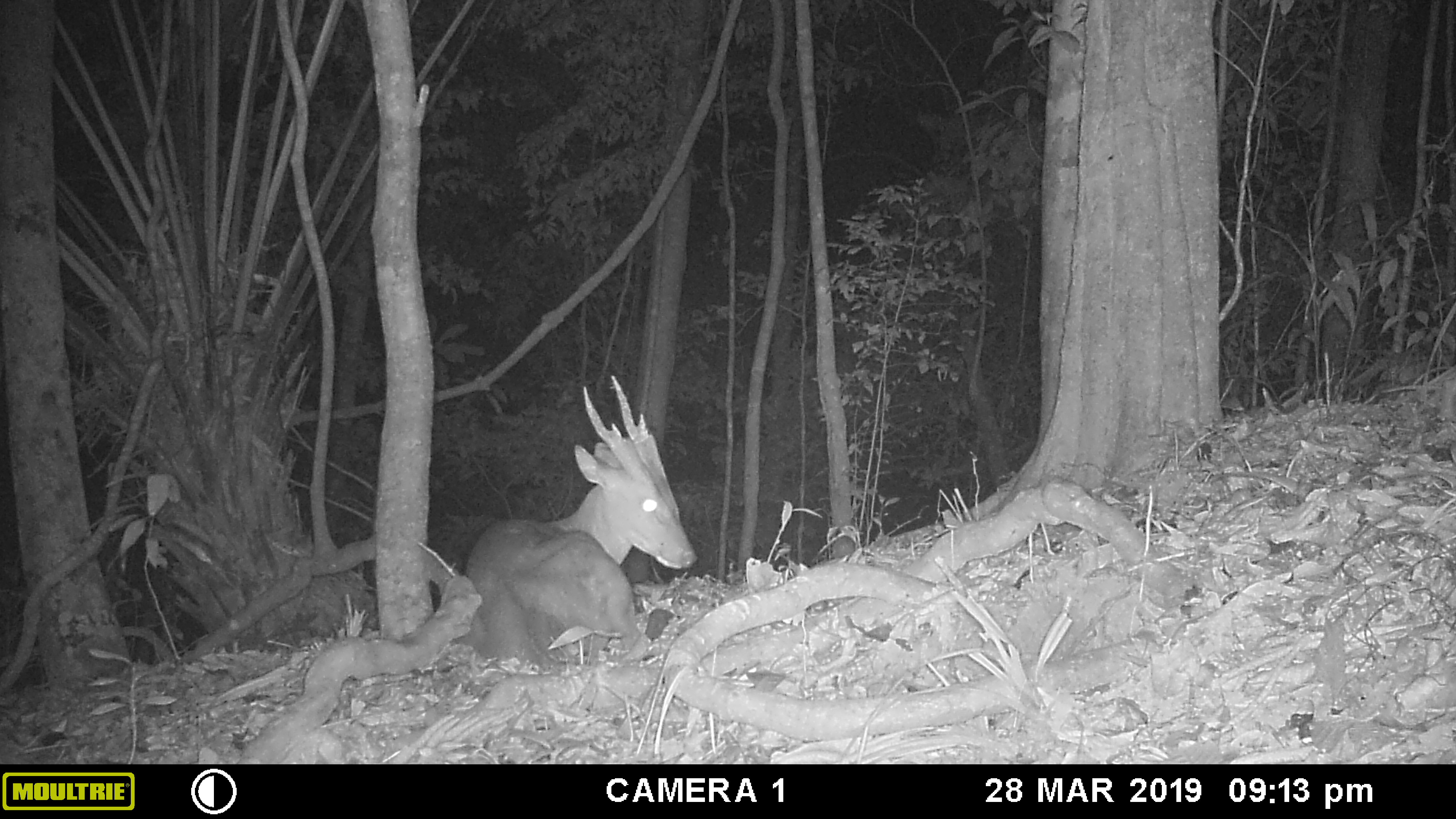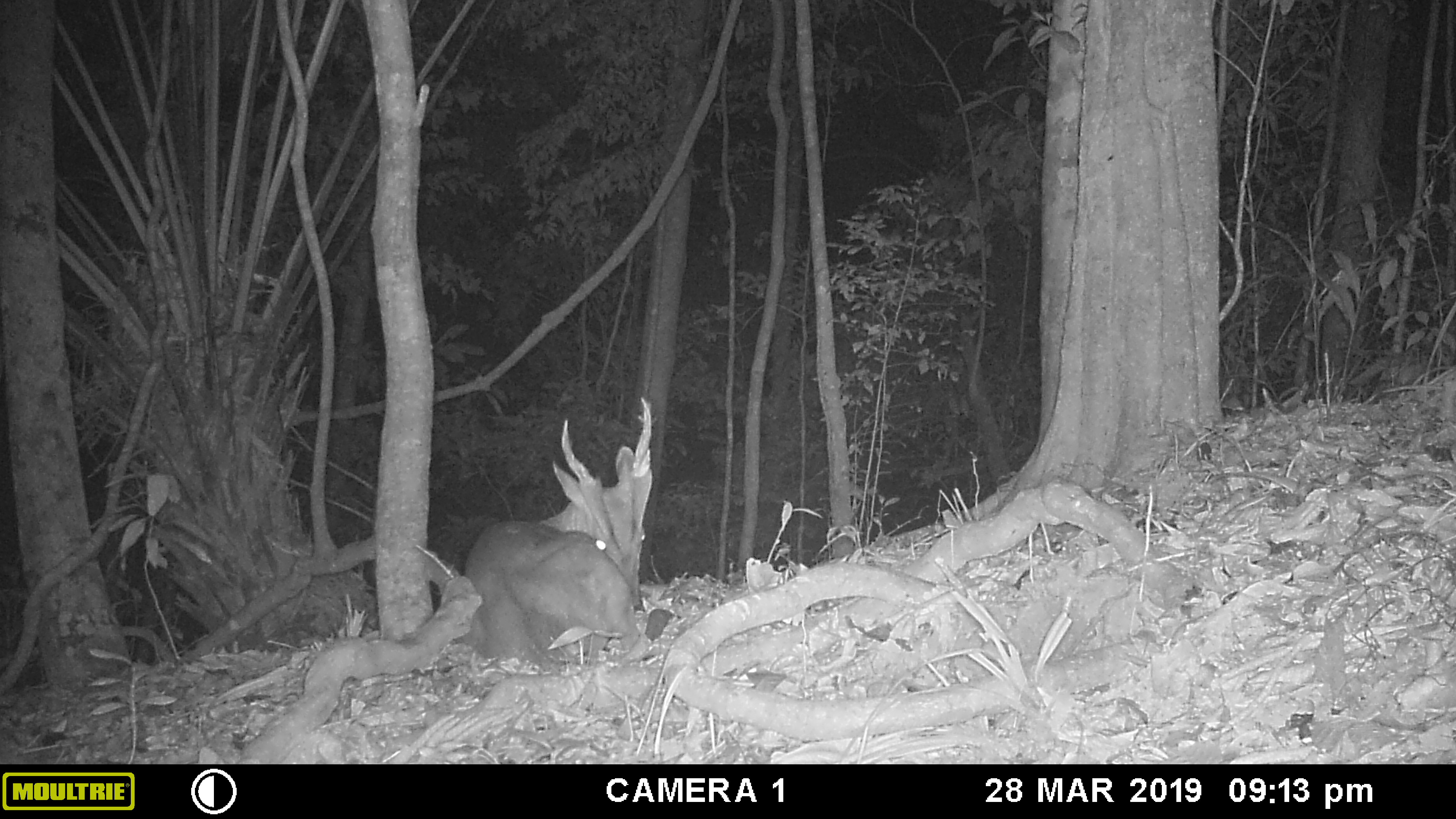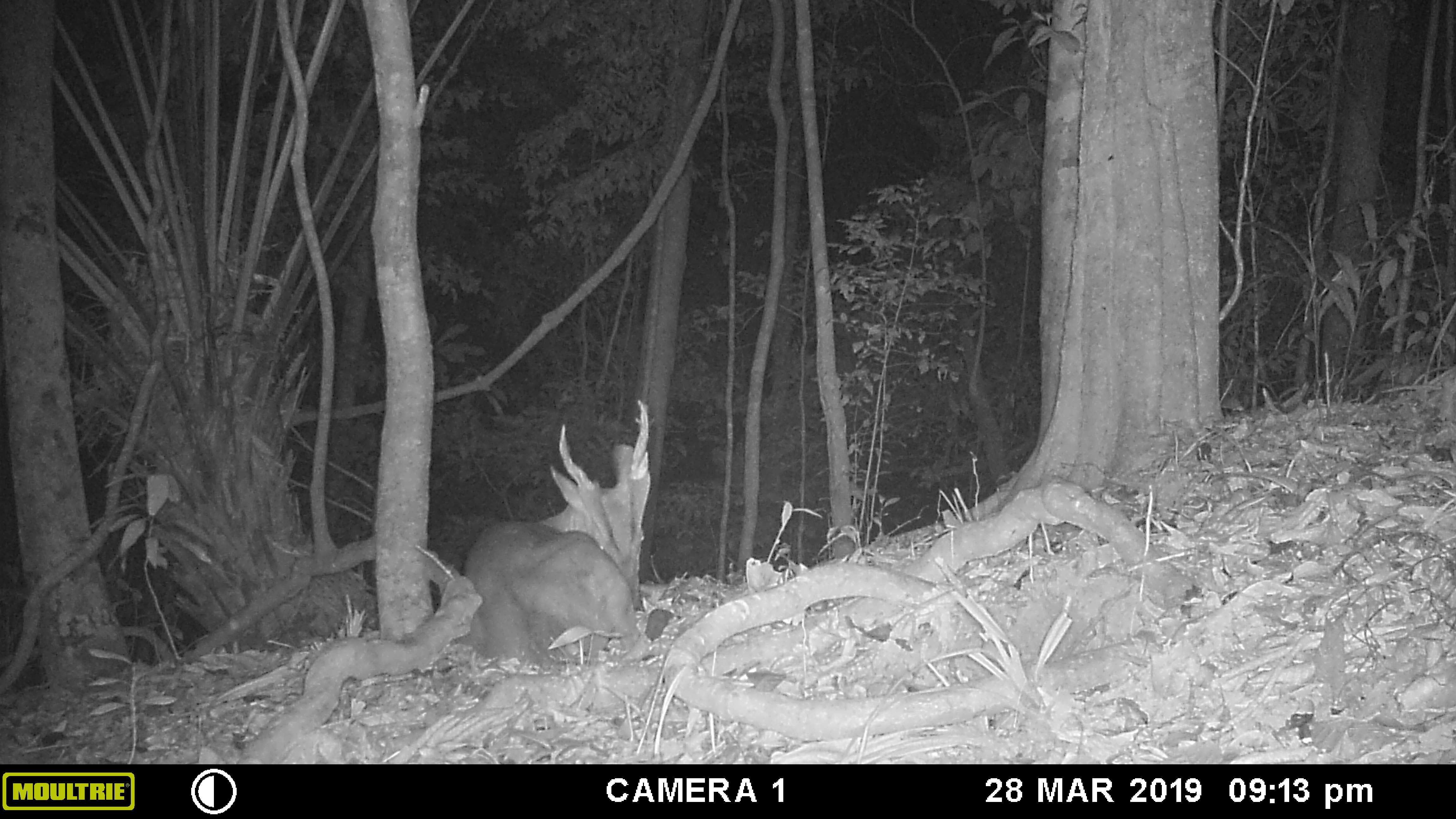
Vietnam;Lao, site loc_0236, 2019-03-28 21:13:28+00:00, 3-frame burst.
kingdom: Animalia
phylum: Chordata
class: Mammalia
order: Artiodactyla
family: Cervidae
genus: Muntiacus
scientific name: Muntiacus vuquangensis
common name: large-antlered muntjac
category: large antlered muntjac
Large antlered muntjac (large-antlered muntjac) (Muntiacus vuquangensis). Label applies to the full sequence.